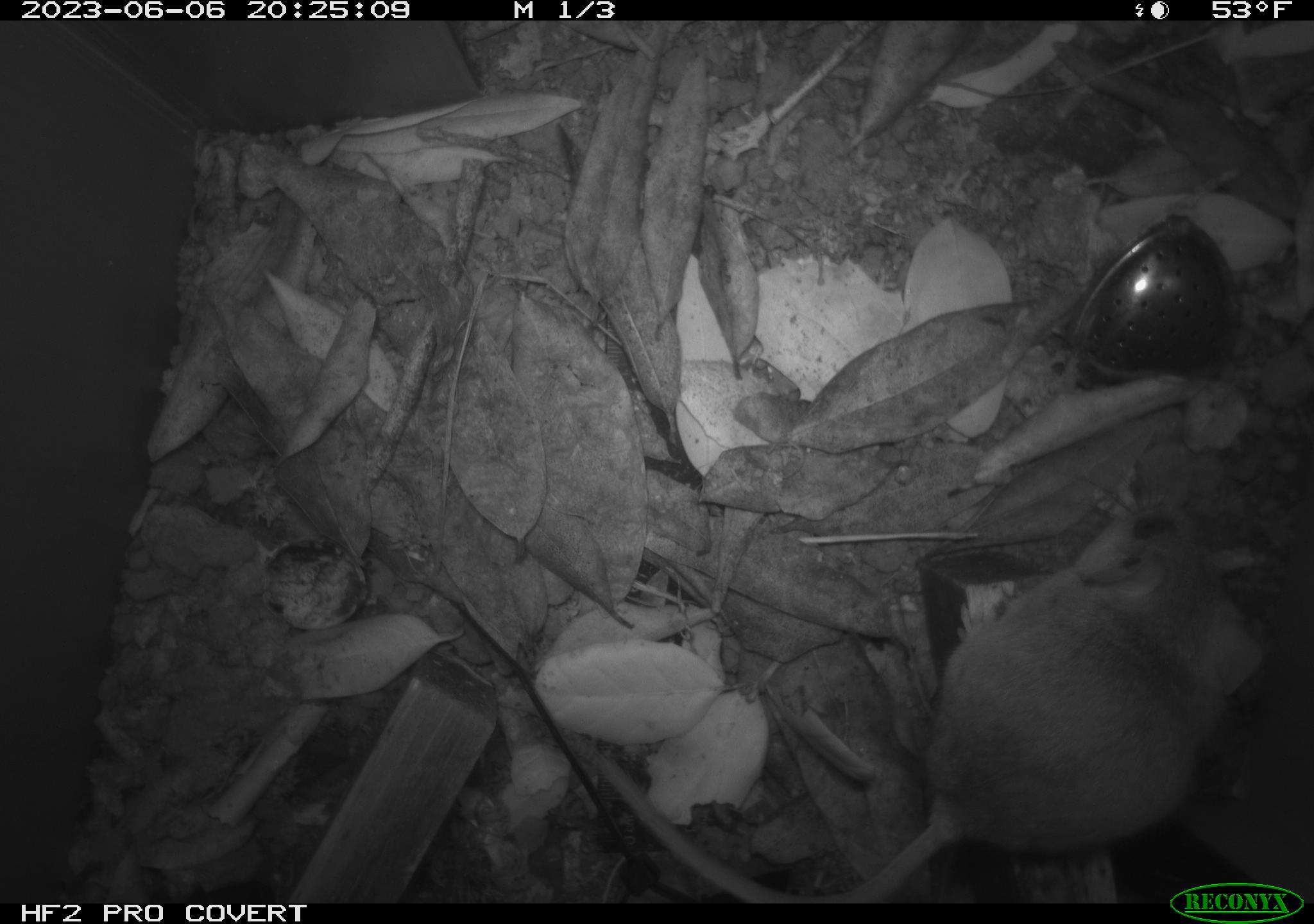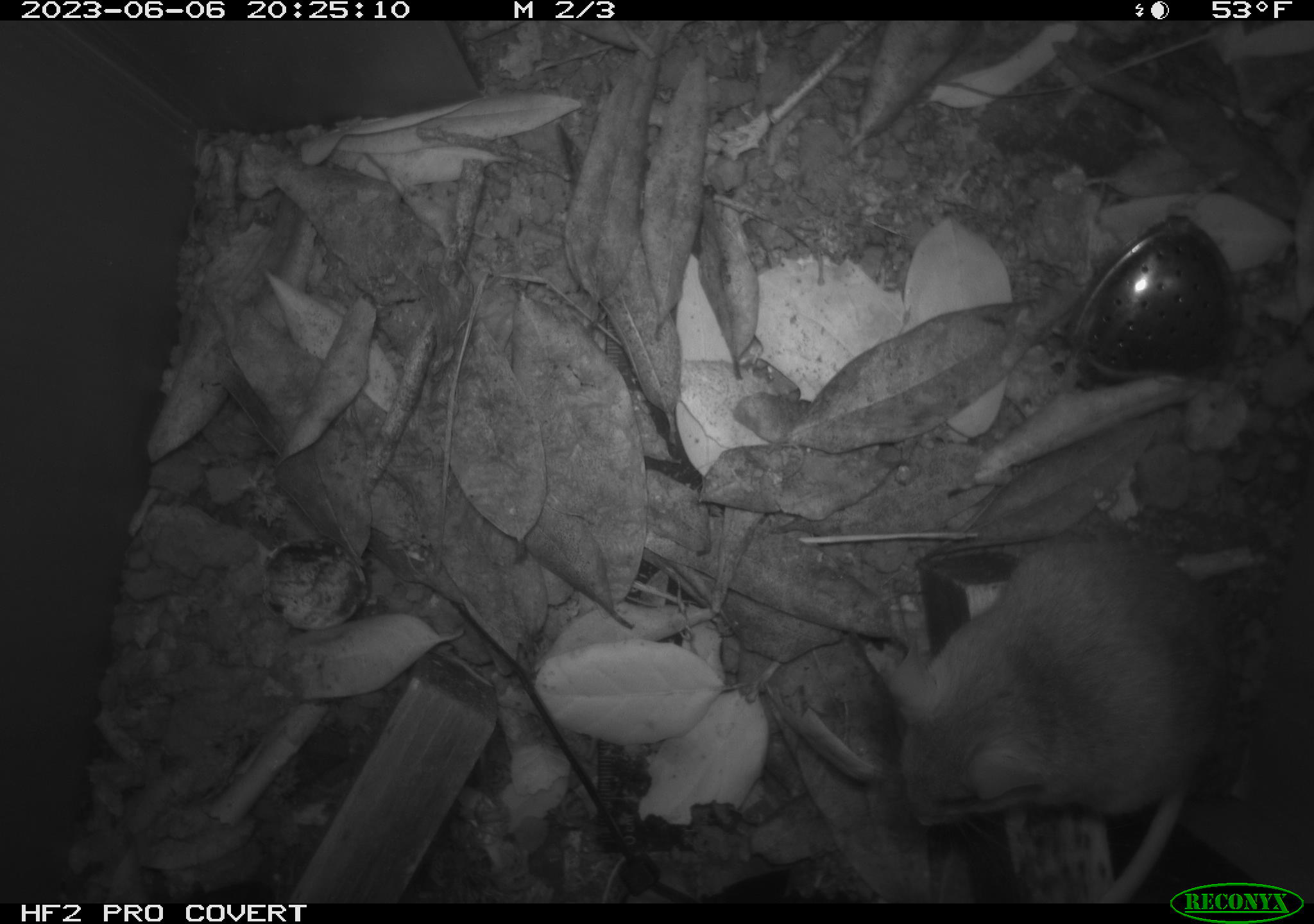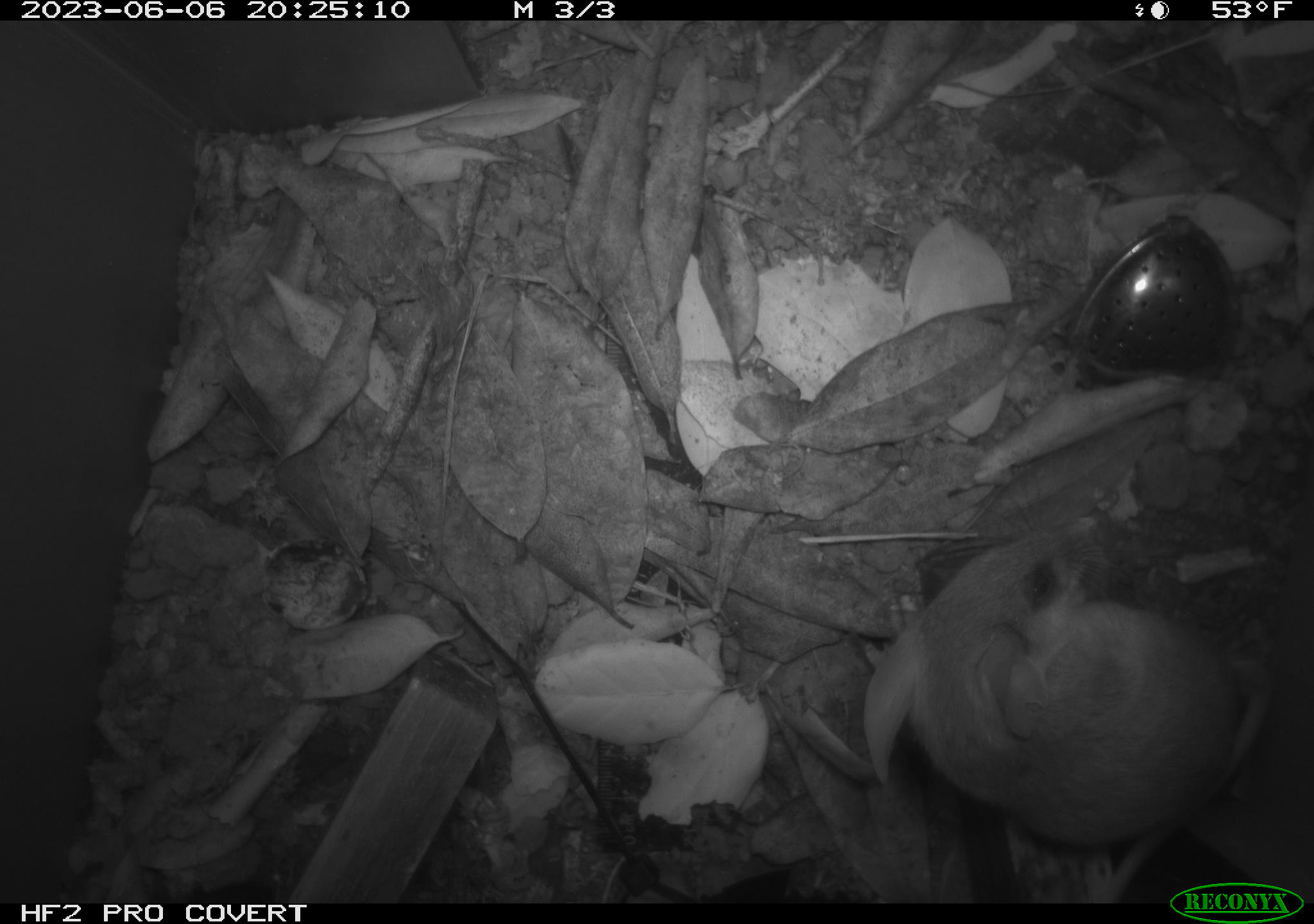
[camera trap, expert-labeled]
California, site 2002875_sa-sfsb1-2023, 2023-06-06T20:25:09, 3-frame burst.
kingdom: Animalia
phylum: Chordata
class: Mammalia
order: Rodentia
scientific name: Rodentia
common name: mouse species